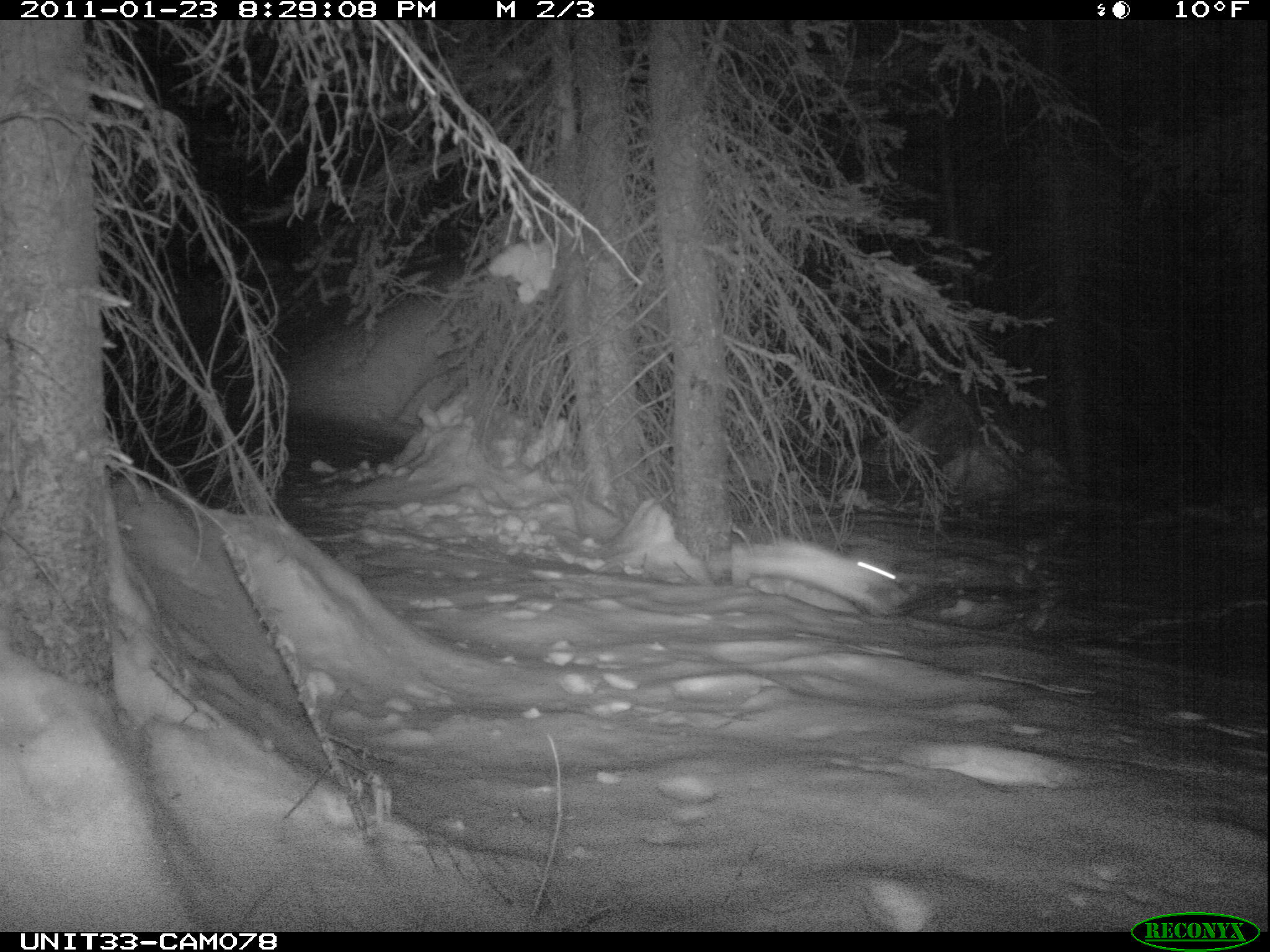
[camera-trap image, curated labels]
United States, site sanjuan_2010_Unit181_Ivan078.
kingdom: Animalia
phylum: Chordata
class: Mammalia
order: Lagomorpha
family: Leporidae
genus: Lepus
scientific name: Lepus americanus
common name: snowshoe hare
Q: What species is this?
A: Lepus americanus (snowshoe hare).